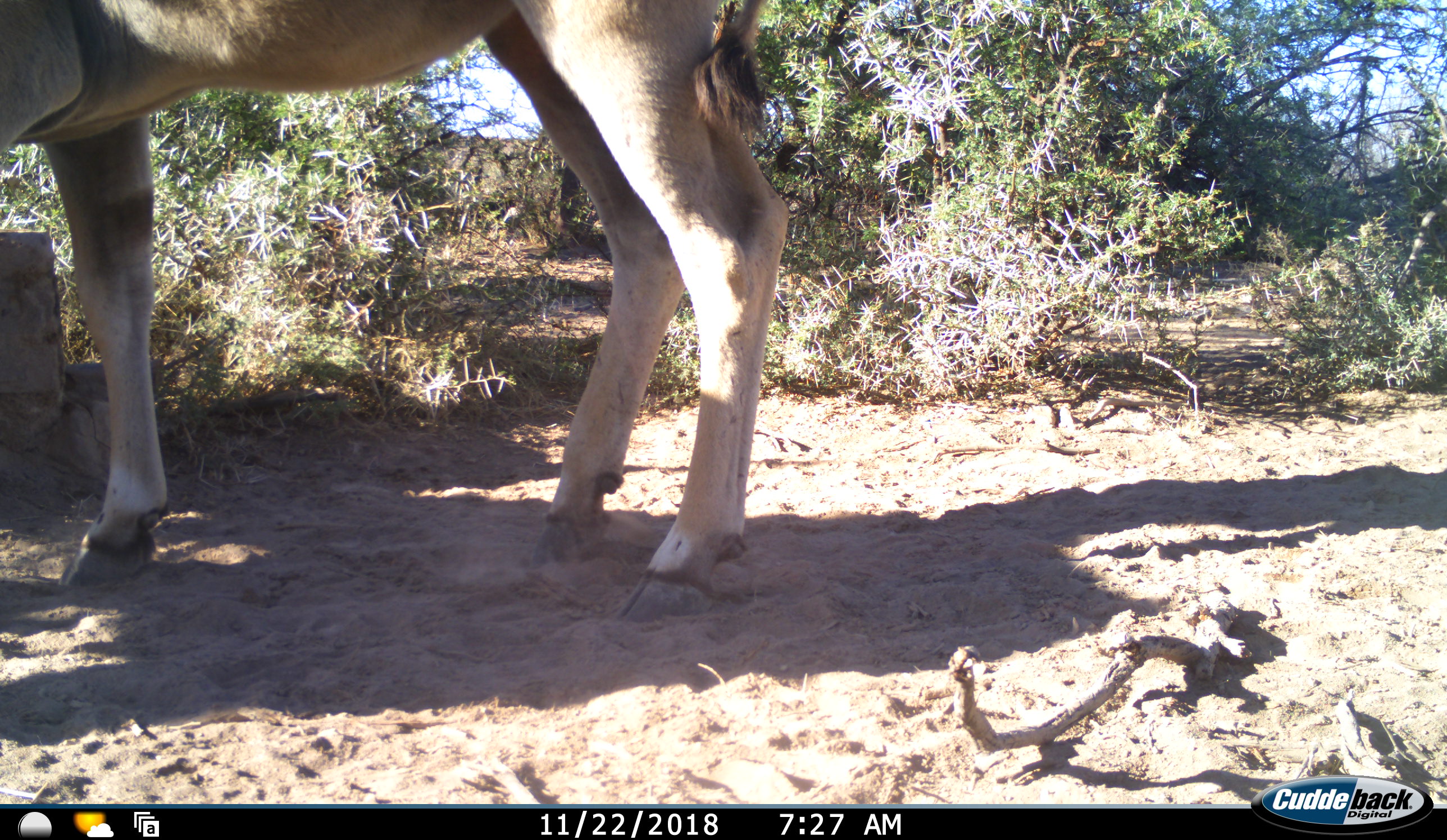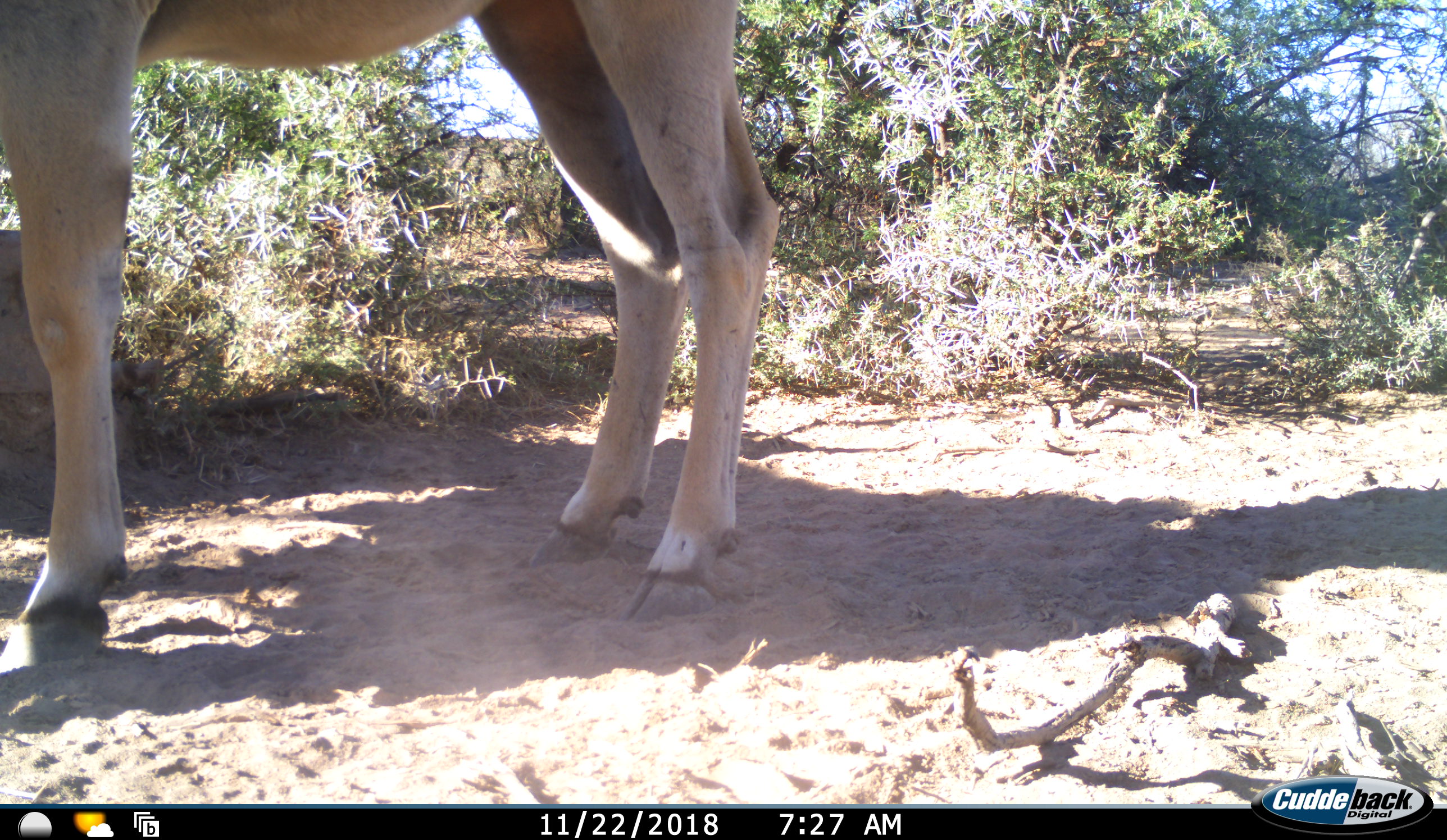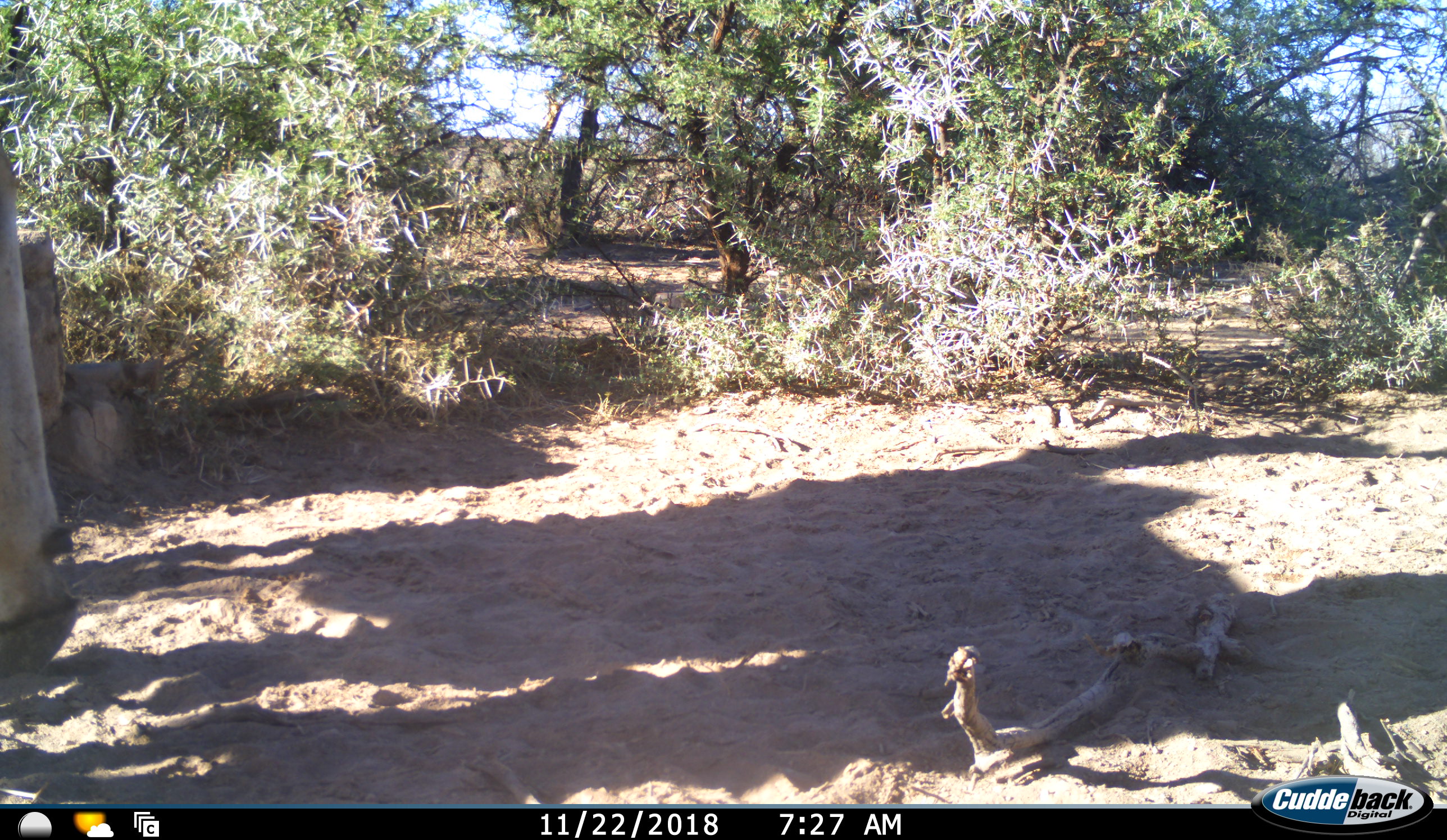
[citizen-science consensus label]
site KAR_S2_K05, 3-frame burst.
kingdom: Animalia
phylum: Chordata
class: Mammalia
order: Artiodactyla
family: Bovidae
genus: Tragelaphus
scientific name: Tragelaphus oryx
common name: eland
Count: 1.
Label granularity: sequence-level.